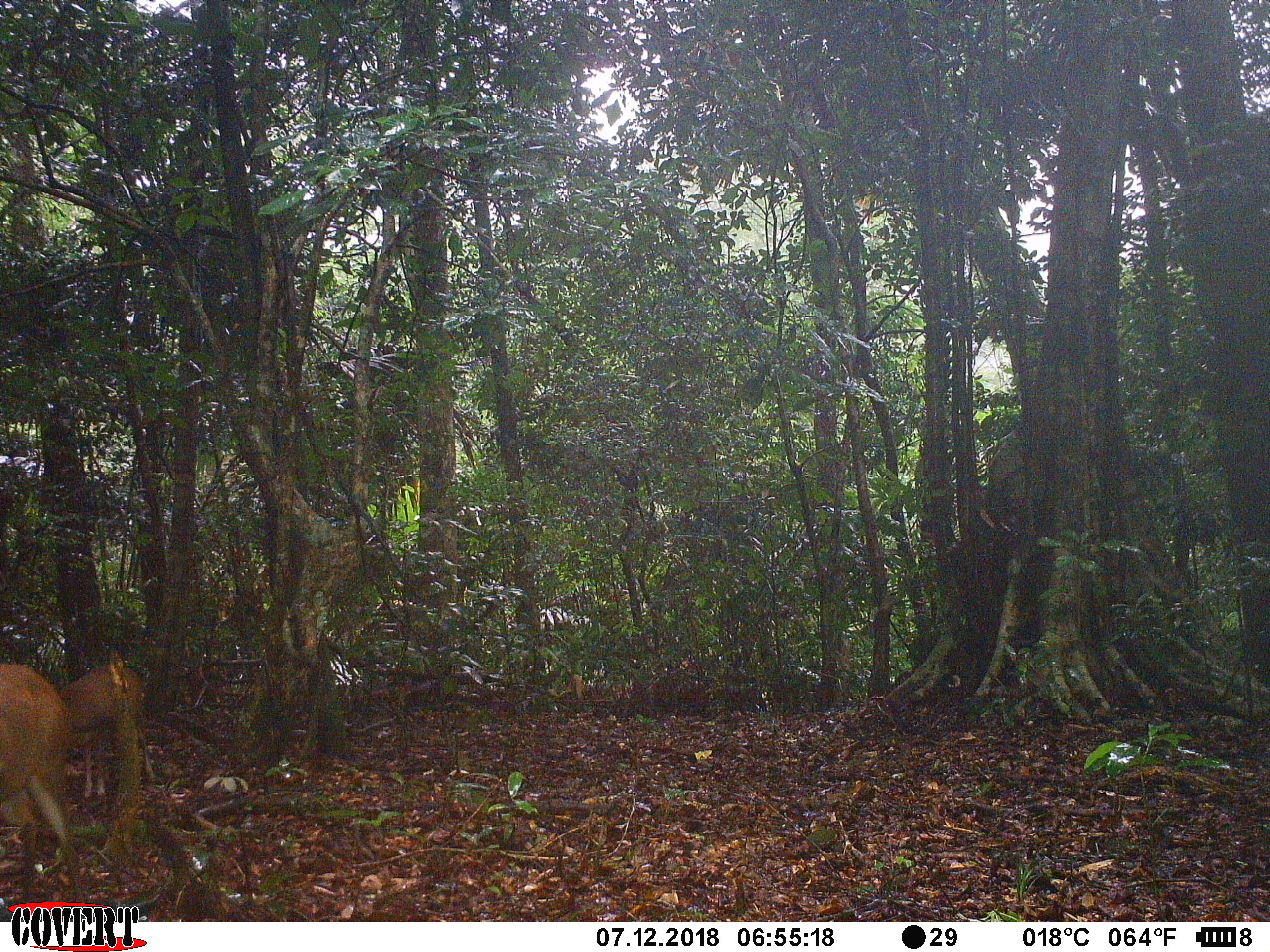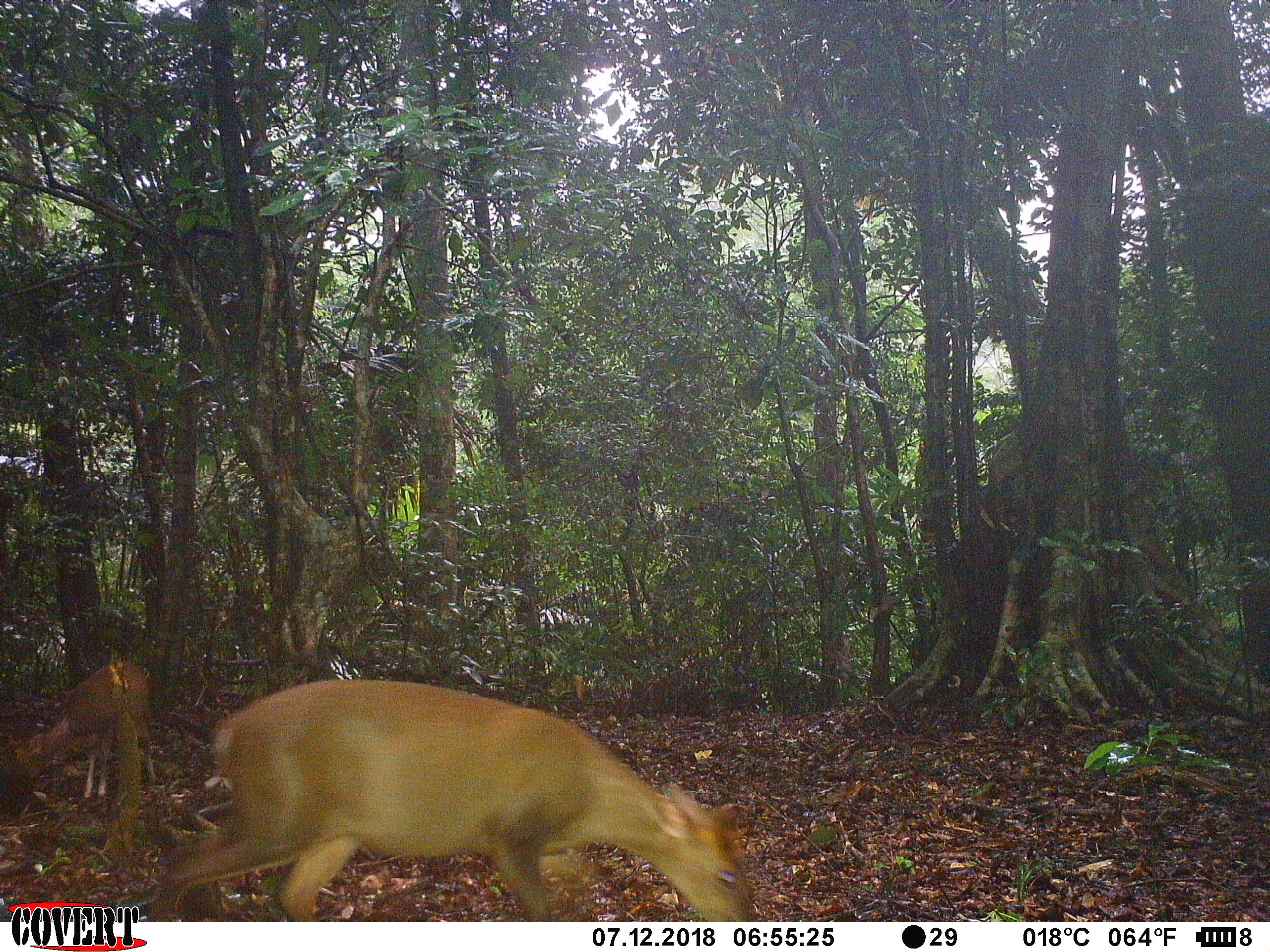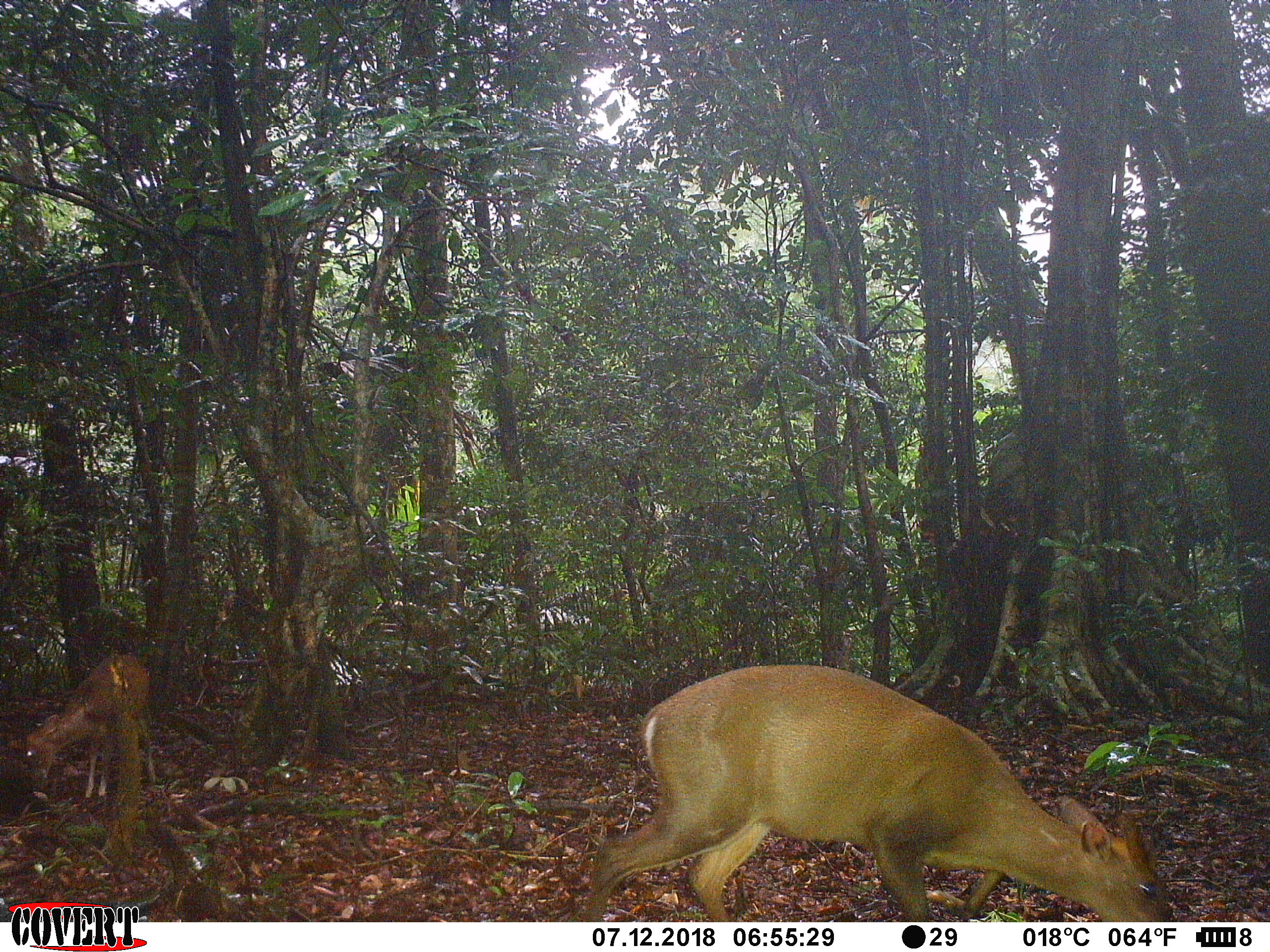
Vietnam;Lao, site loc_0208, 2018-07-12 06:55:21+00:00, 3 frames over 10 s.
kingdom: Animalia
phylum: Chordata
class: Mammalia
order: Artiodactyla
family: Cervidae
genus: Muntiacus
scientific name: Muntiacus rooseveltorum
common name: roosevelt's muntjac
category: roosevelts muntjac group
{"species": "roosevelts muntjac group (roosevelt's muntjac) (Muntiacus rooseveltorum)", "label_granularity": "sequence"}